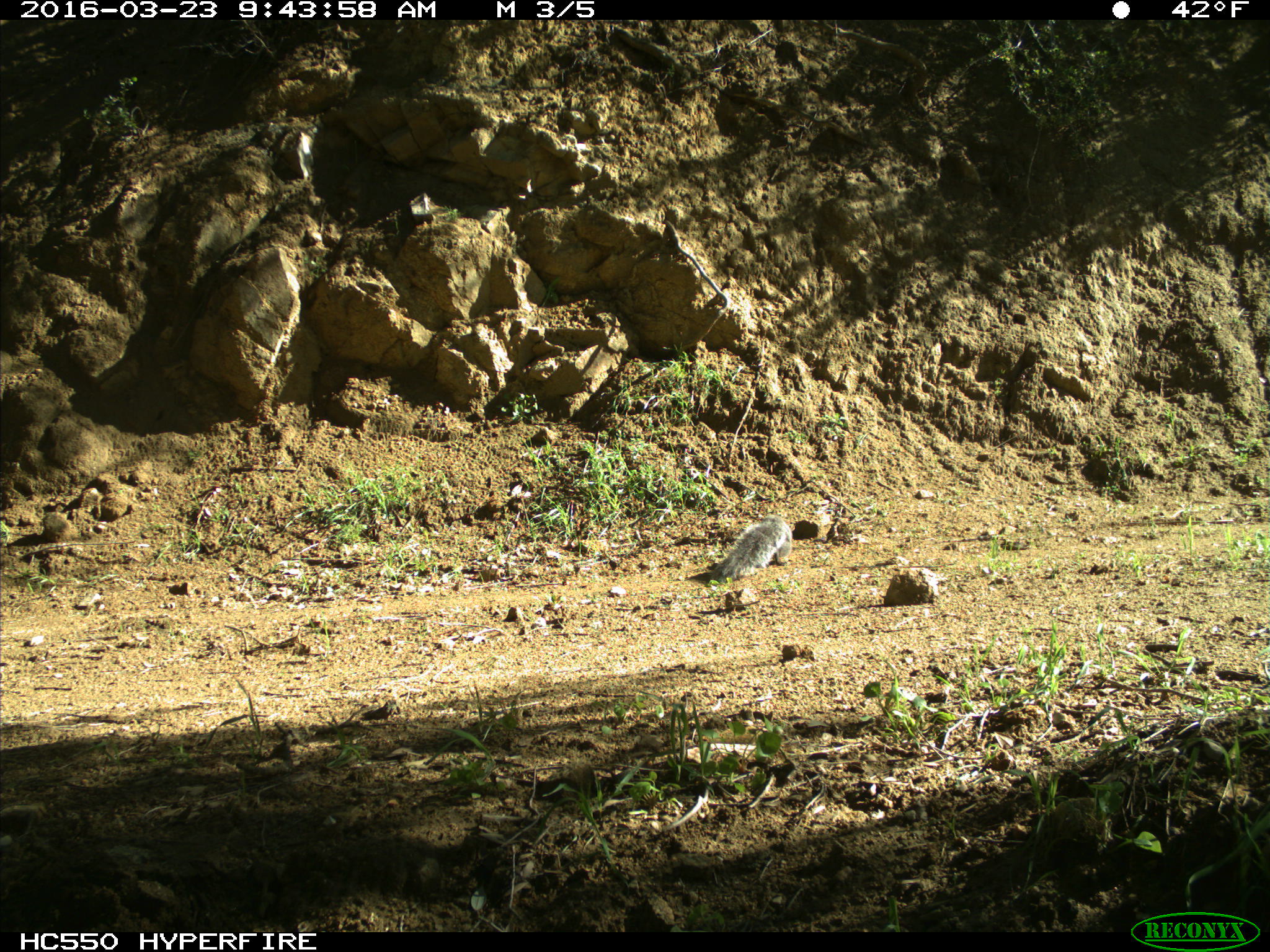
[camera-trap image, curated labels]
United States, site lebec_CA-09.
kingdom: Animalia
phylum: Chordata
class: Mammalia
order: Rodentia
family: Sciuridae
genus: Sciurus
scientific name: Sciurus carolinensis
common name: eastern gray squirrel